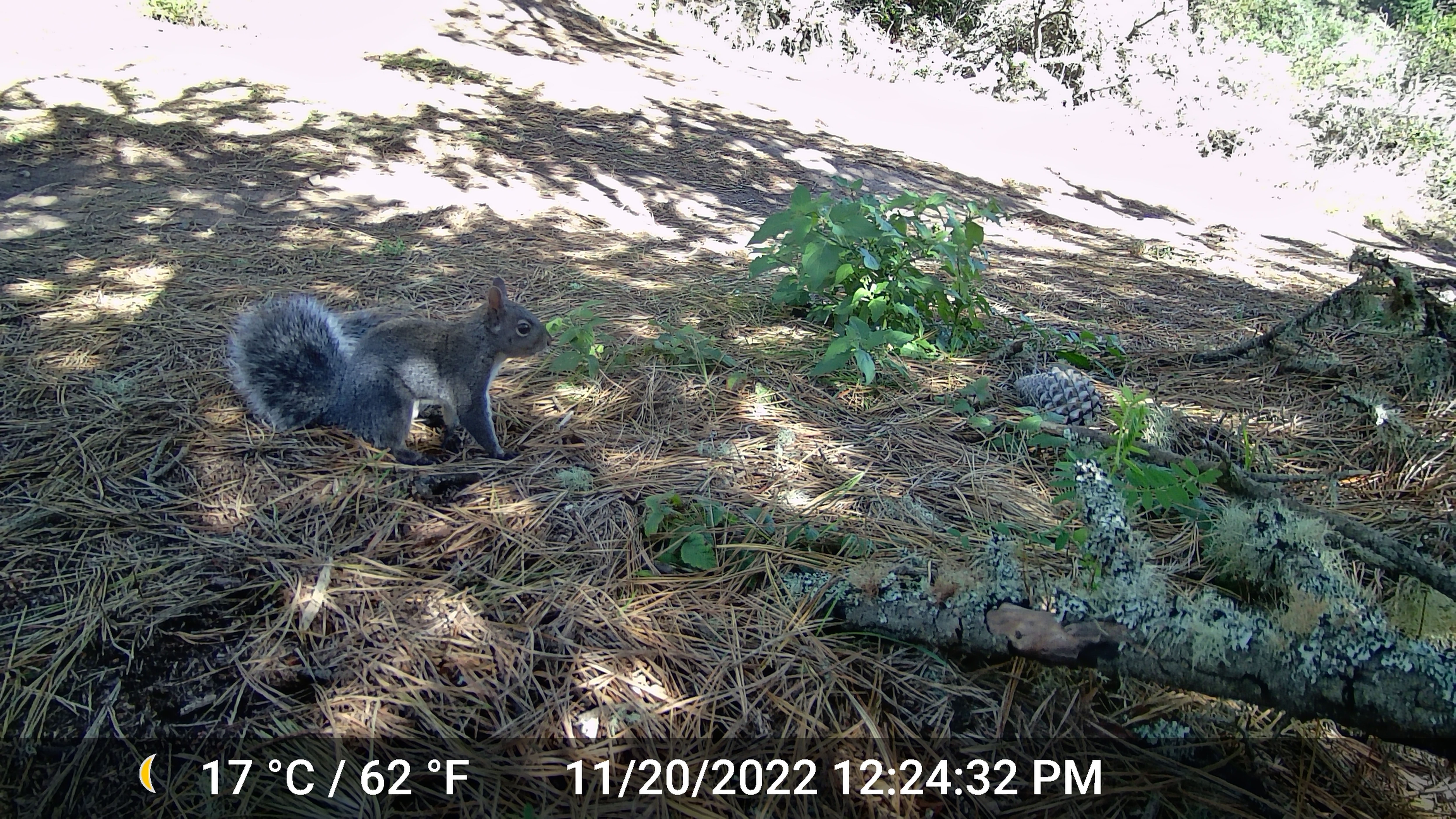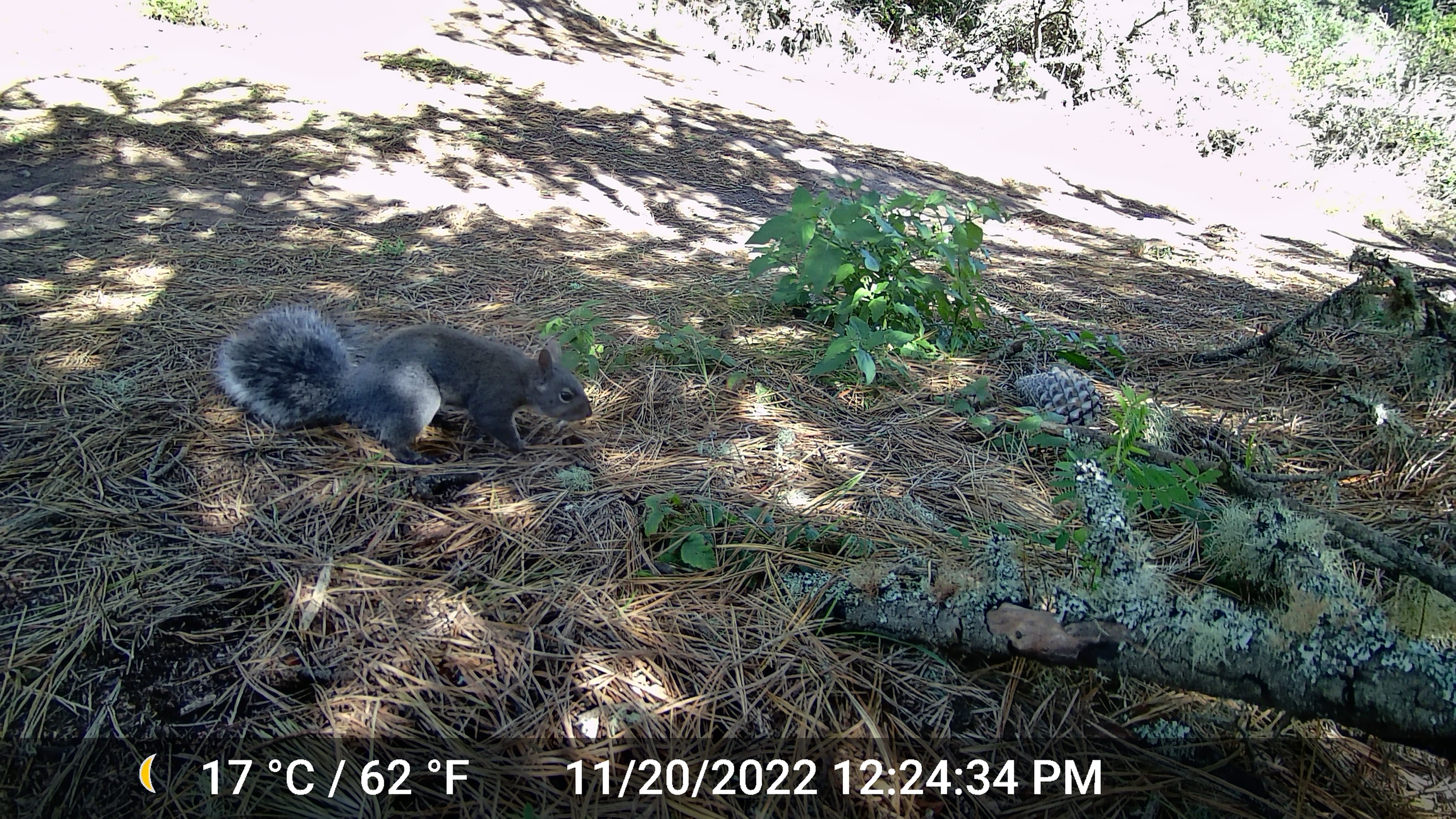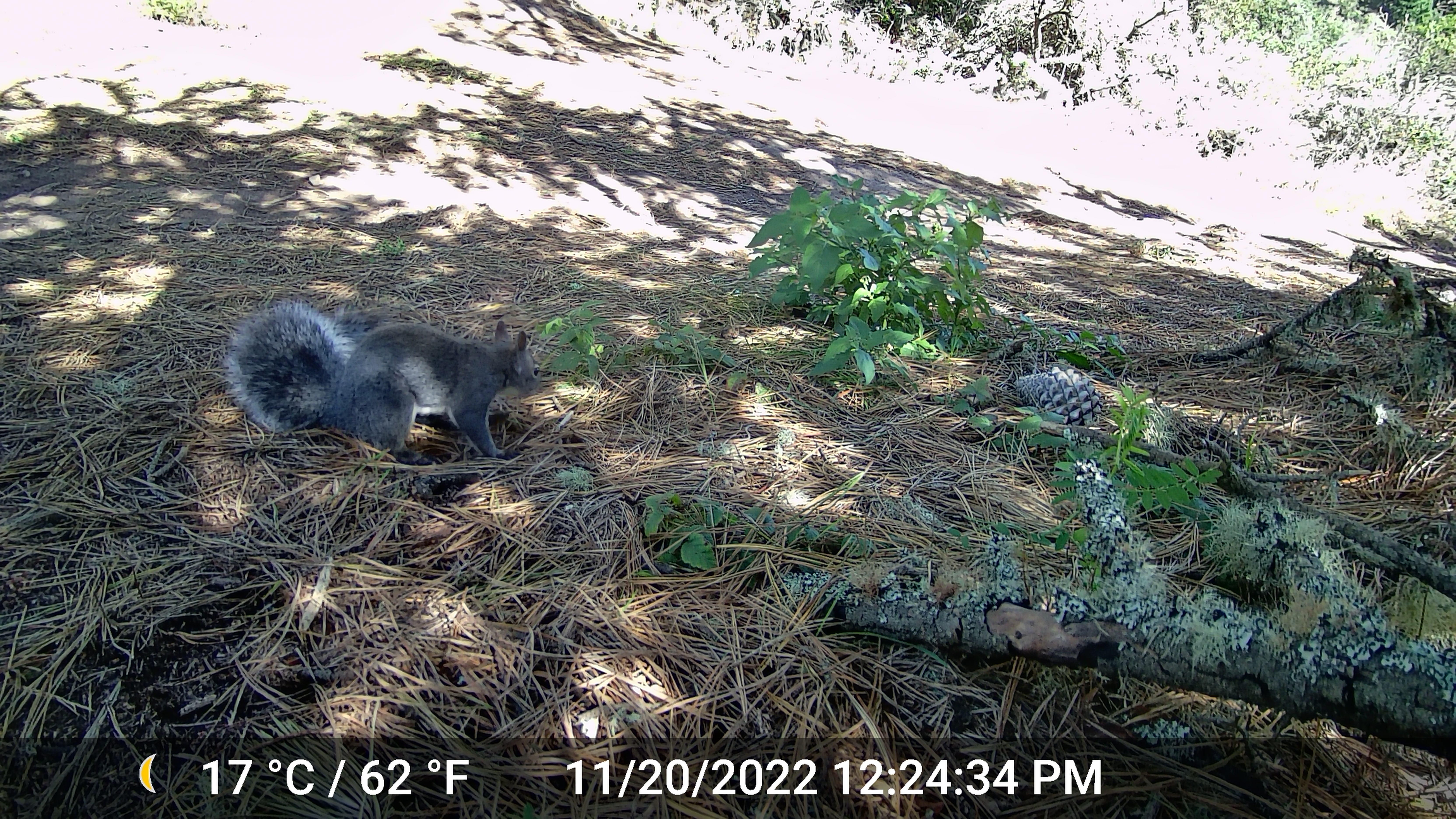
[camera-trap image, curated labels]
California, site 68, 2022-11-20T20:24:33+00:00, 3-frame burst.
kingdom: Animalia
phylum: Chordata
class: Mammalia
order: Rodentia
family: Sciuridae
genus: Sciurus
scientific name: Sciurus griseus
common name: western gray squirrel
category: western grey squirrel